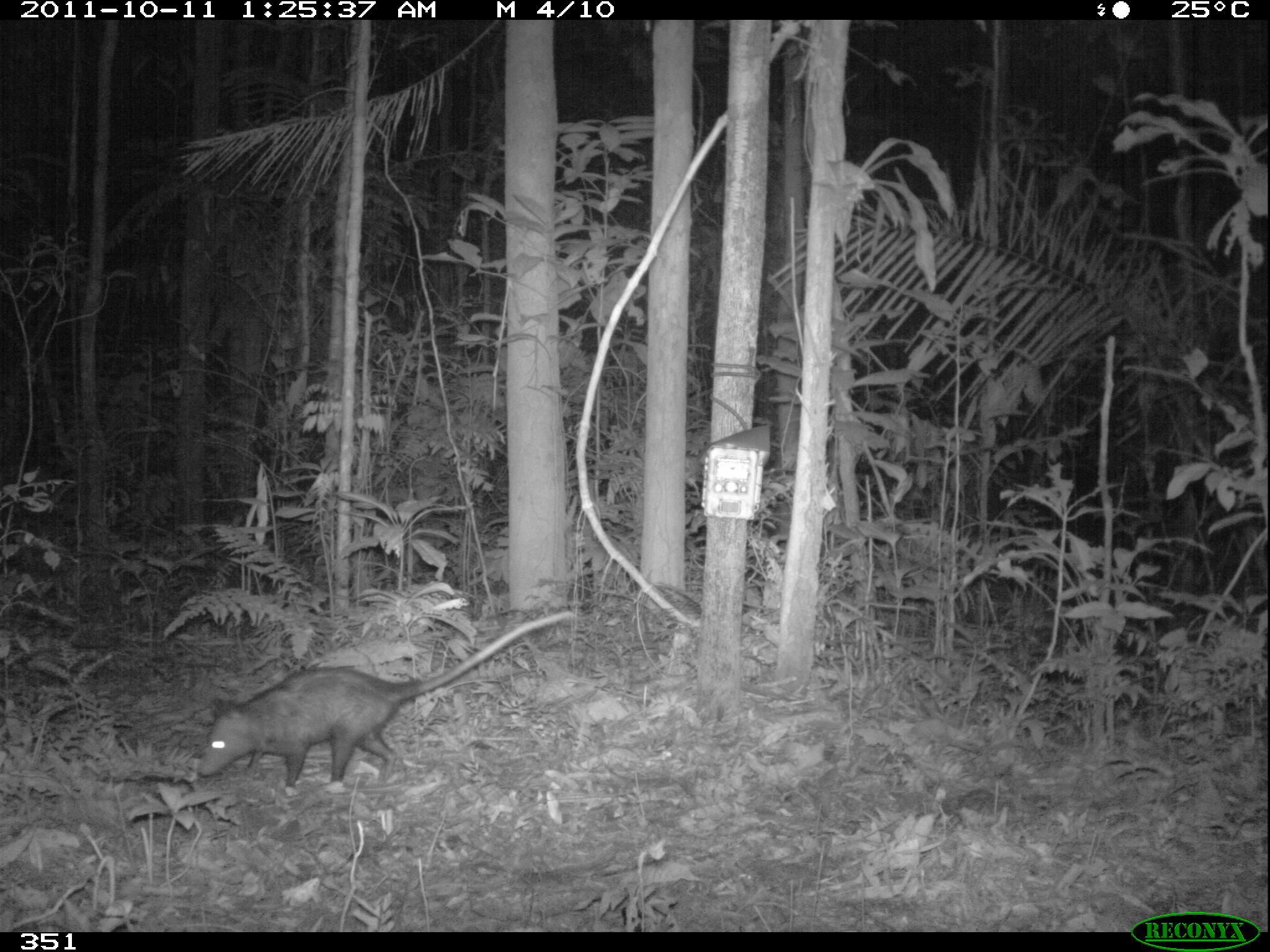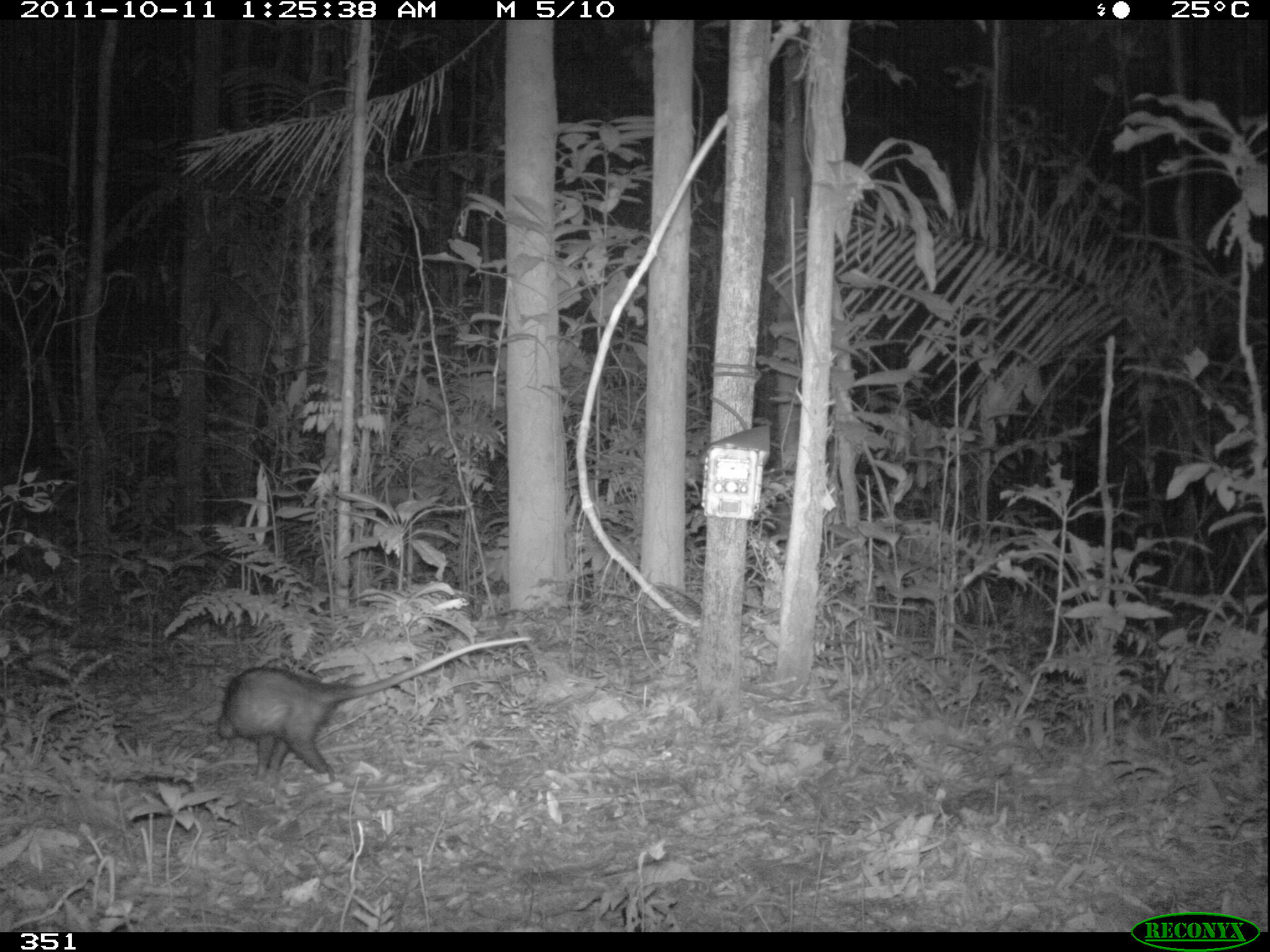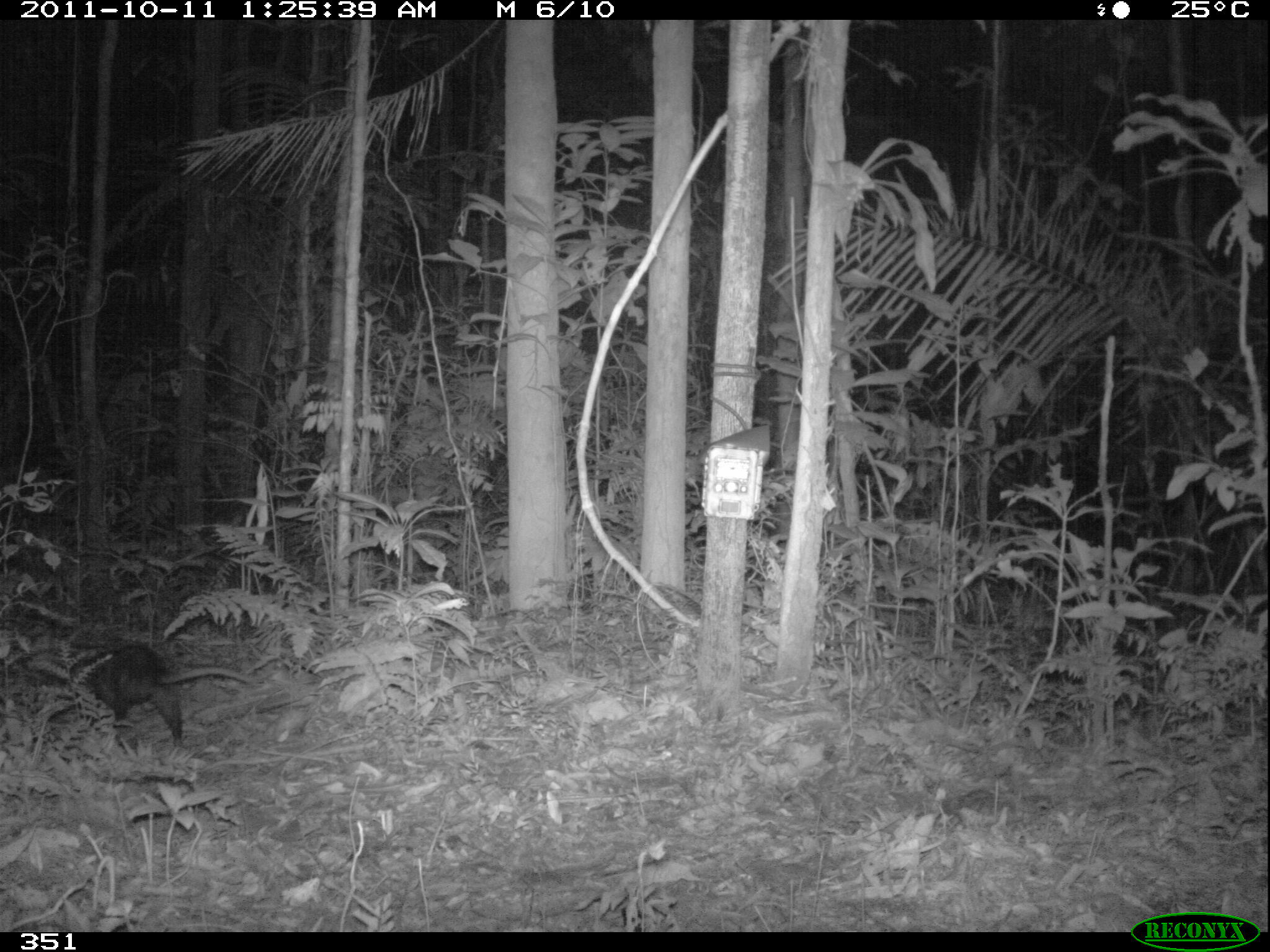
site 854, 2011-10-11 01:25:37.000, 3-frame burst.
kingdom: Animalia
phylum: Chordata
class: Mammalia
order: Didelphimorphia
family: Didelphidae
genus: Didelphis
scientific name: Didelphis marsupialis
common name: southern opossum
Didelphis marsupialis (southern opossum).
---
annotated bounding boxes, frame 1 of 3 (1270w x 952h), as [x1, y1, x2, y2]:
didelphis marsupialis: [199, 611, 572, 796]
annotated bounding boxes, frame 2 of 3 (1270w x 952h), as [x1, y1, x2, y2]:
didelphis marsupialis: [214, 635, 529, 781]